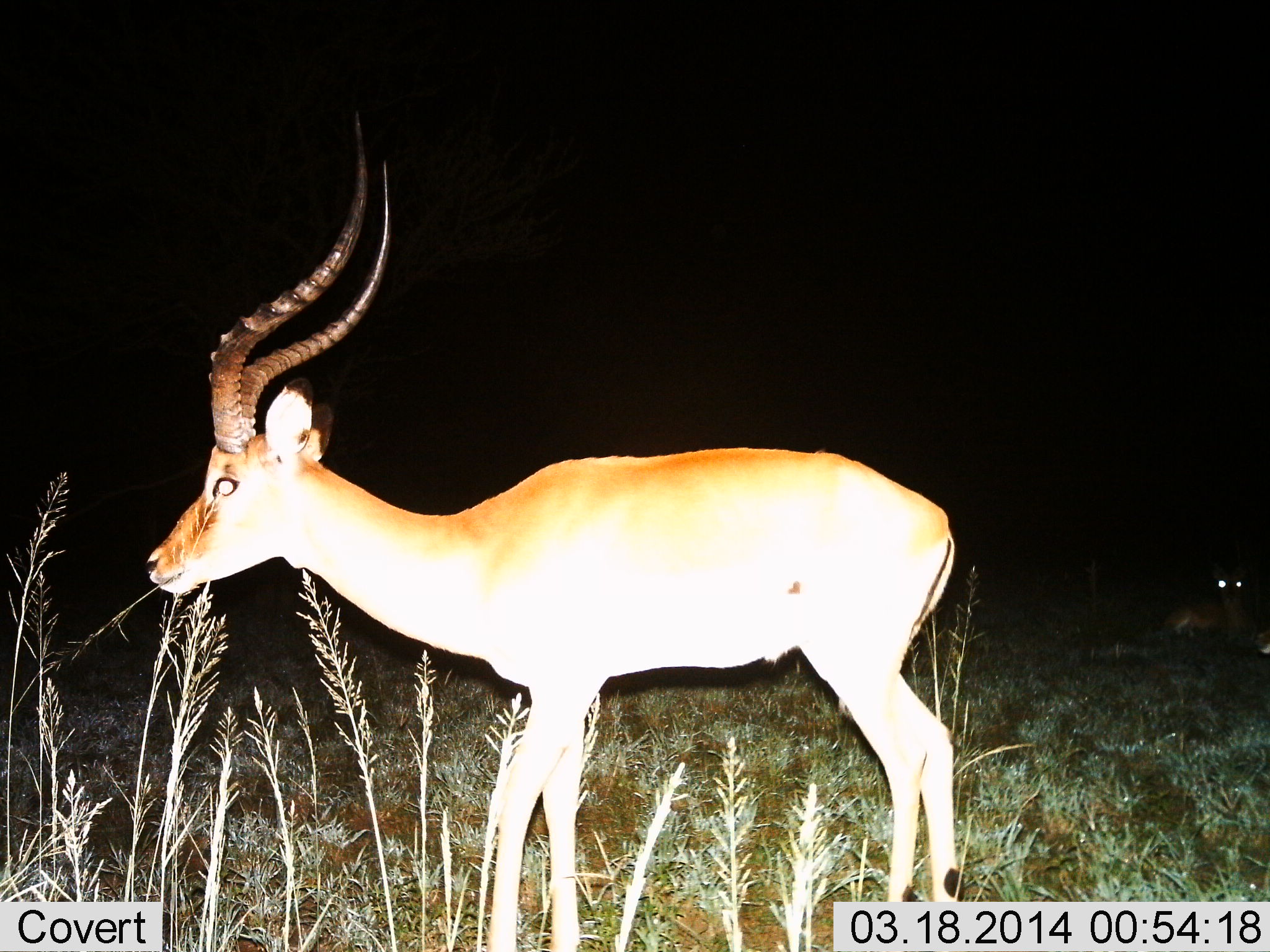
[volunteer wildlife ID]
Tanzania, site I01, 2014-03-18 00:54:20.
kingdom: Animalia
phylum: Chordata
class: Mammalia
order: Artiodactyla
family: Bovidae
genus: Aepyceros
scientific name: Aepyceros melampus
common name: impala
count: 1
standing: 100%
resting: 30%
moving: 0%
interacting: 0%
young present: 0%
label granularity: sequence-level